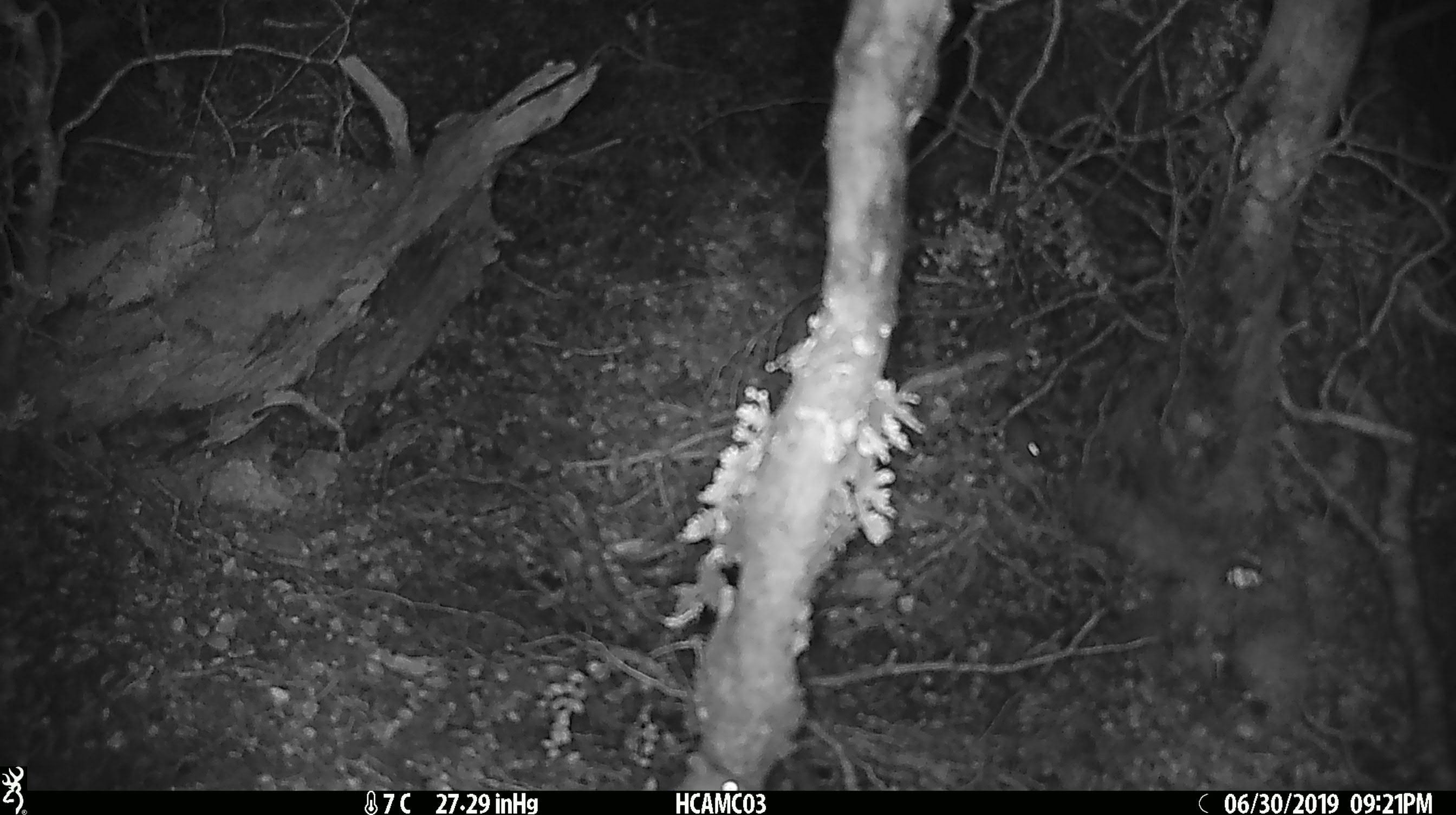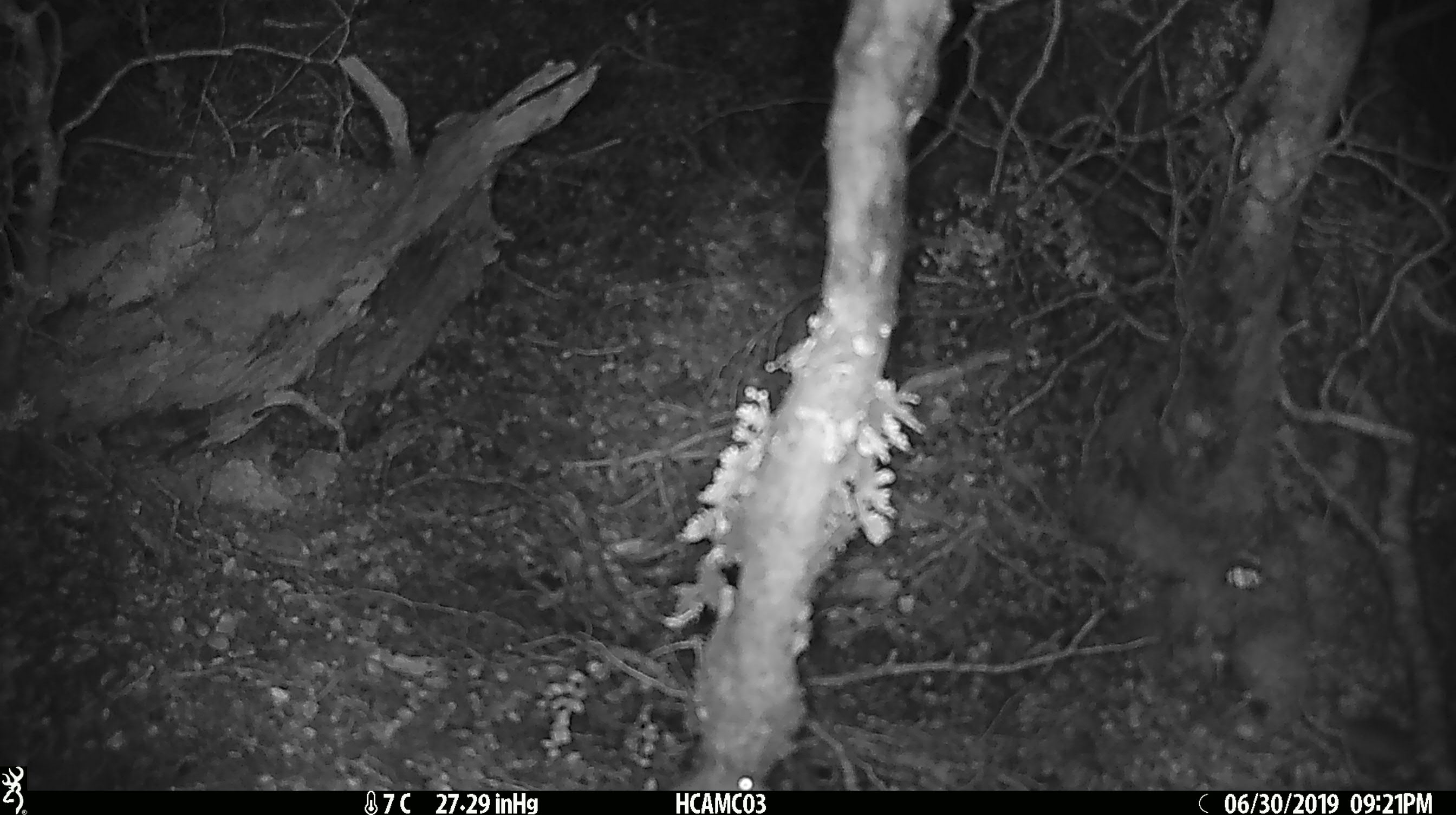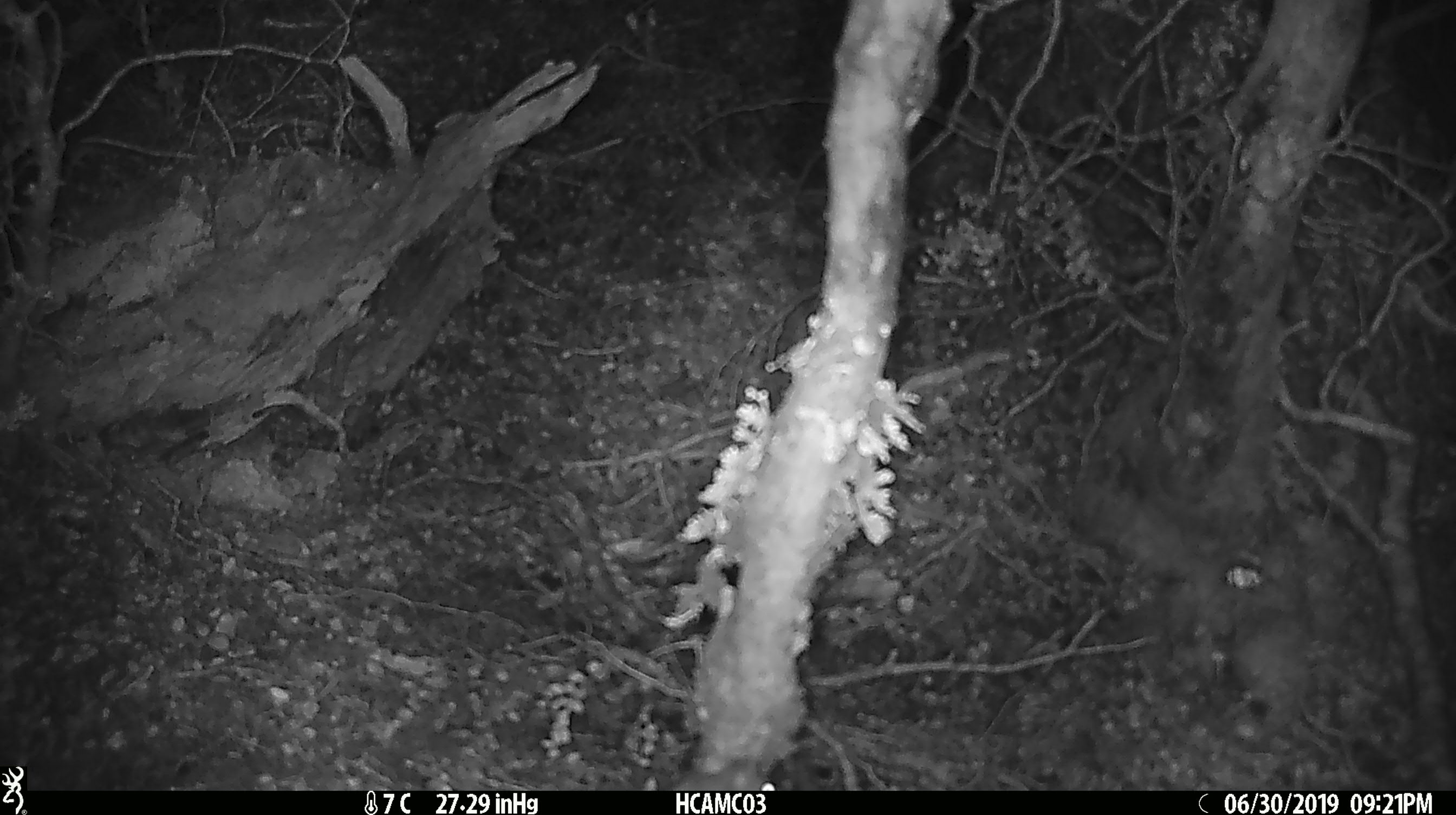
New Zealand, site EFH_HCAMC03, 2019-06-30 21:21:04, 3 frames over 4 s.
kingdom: Animalia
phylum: Chordata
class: Mammalia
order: Rodentia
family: Muridae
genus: Mus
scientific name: Mus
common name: mouse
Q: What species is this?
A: Mouse (Mus).